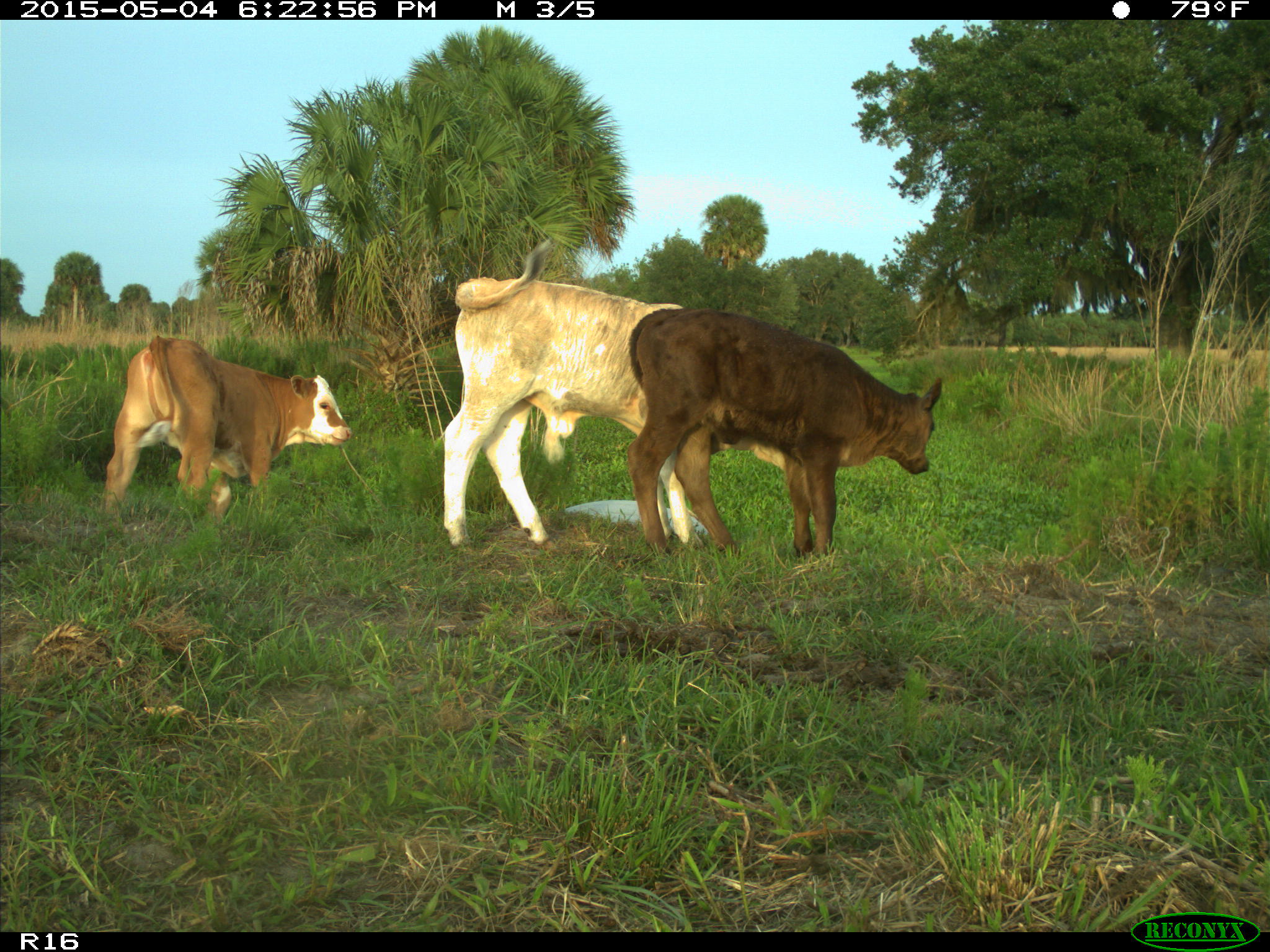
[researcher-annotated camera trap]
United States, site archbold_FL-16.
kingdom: Animalia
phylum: Chordata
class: Mammalia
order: Artiodactyla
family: Bovidae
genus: Bos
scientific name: Bos taurus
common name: domestic cow